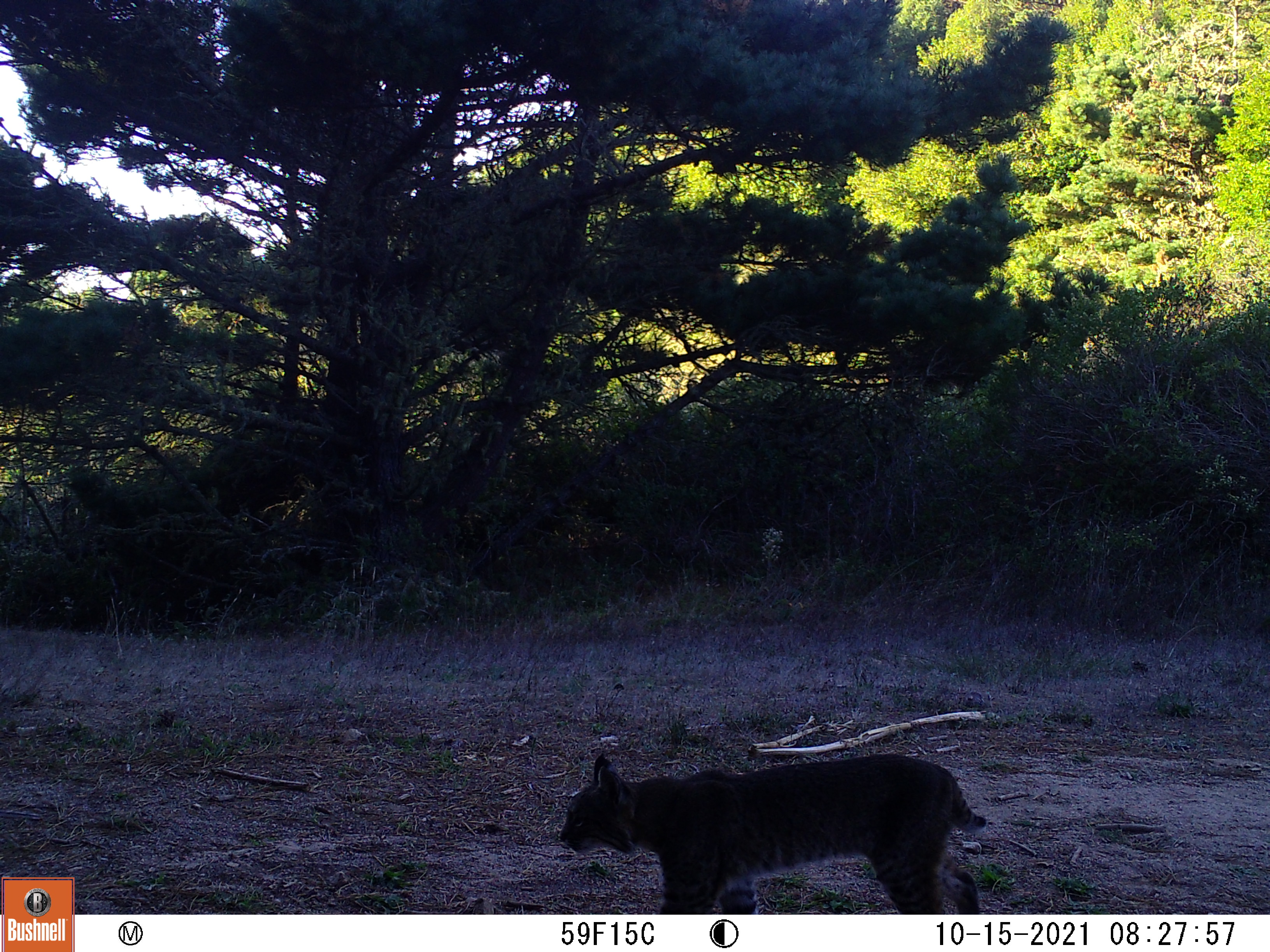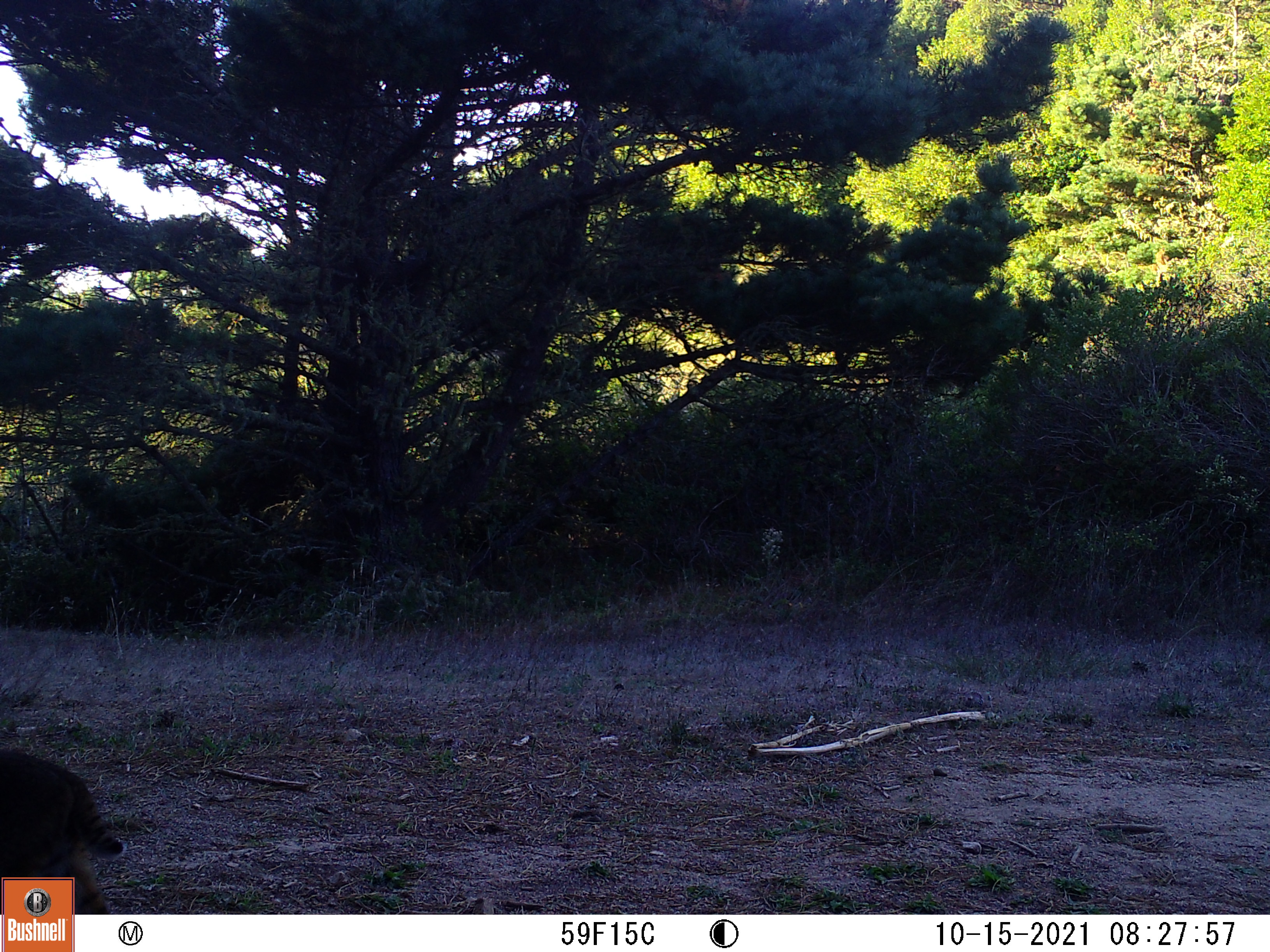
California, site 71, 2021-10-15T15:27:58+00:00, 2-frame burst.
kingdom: Animalia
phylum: Chordata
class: Mammalia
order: Carnivora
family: Felidae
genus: Lynx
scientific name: Lynx rufus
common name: bobcat